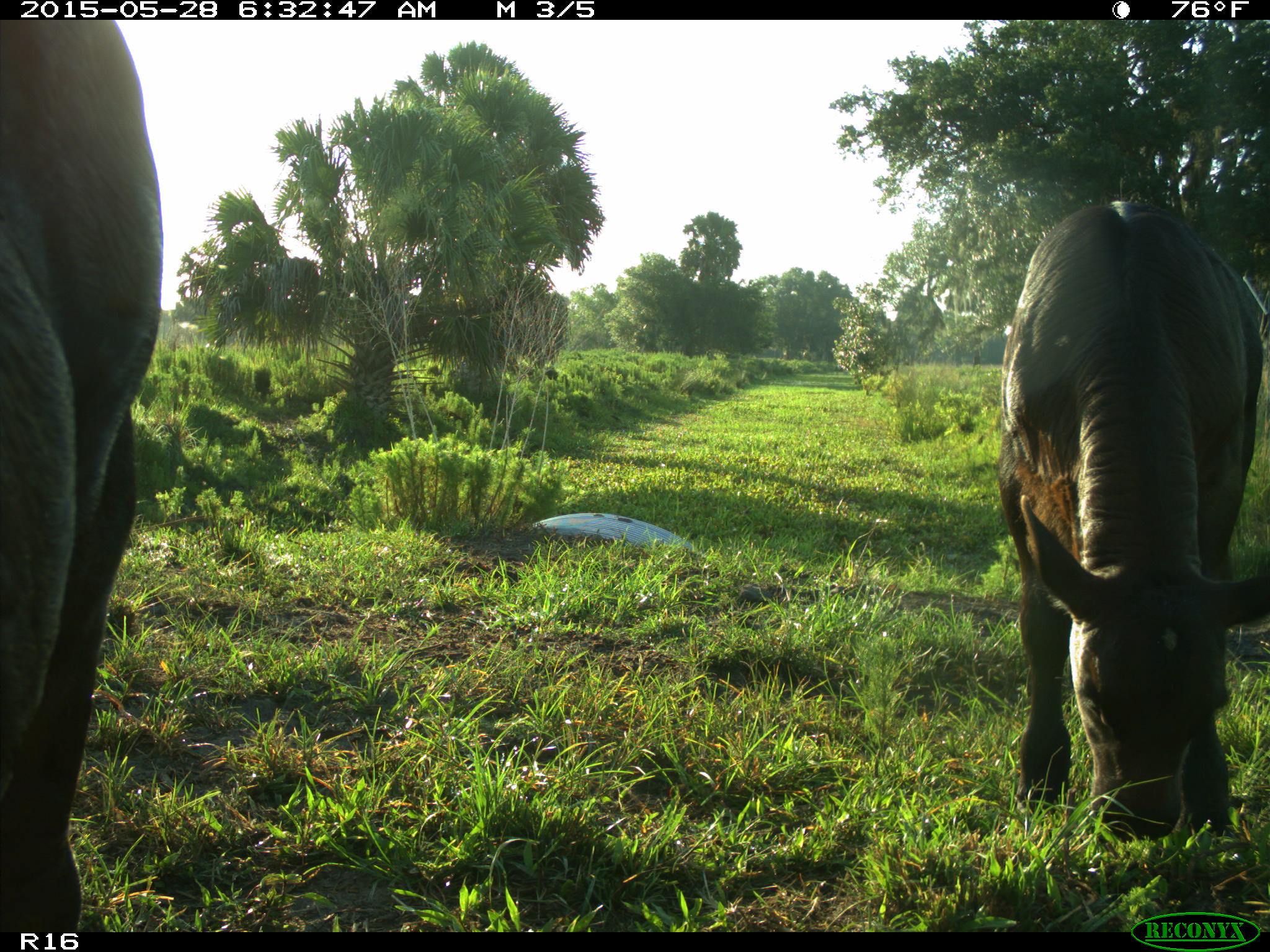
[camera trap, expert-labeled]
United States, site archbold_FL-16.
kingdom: Animalia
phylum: Chordata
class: Mammalia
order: Artiodactyla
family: Bovidae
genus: Bos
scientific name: Bos taurus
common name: domestic cow